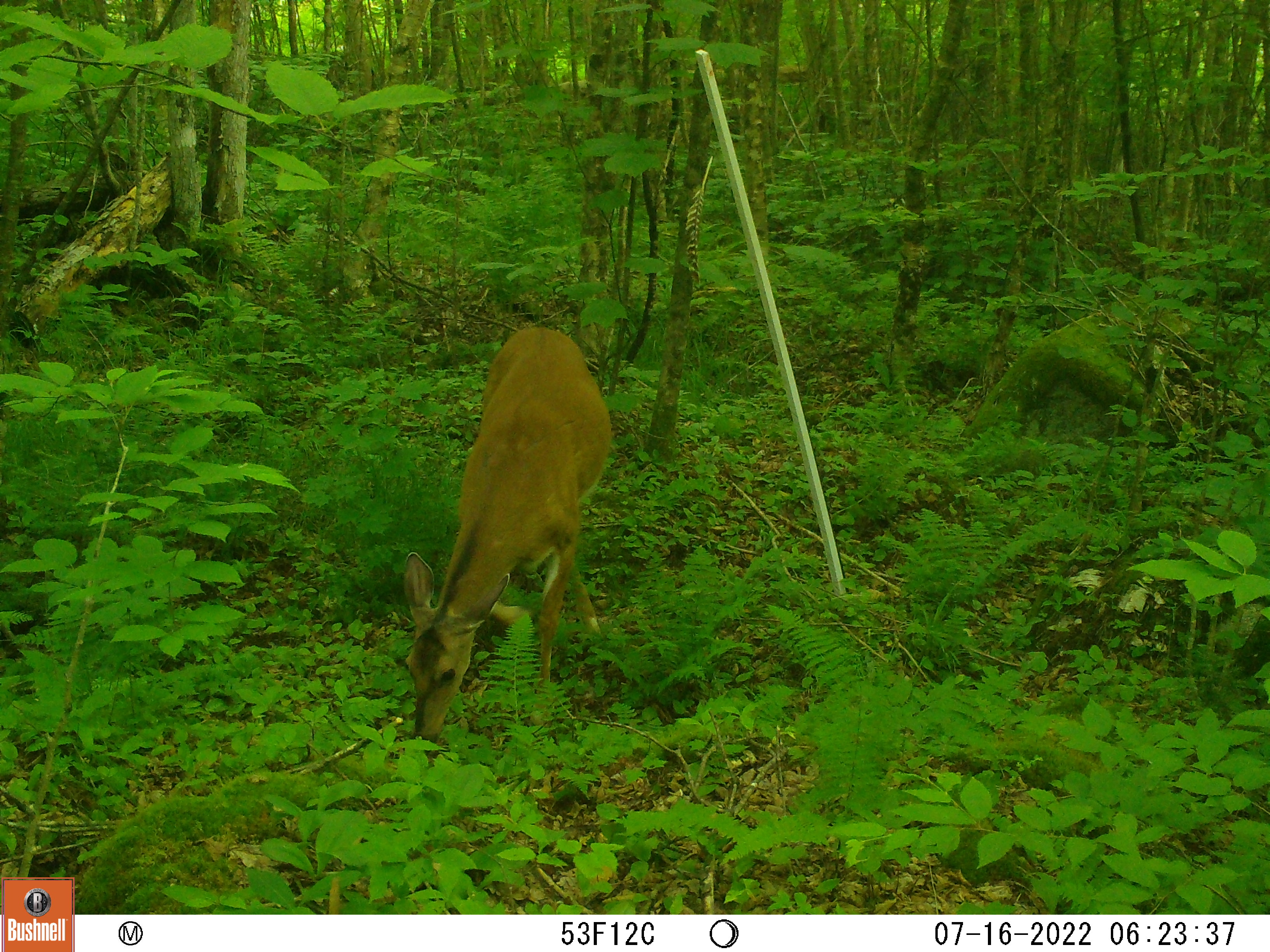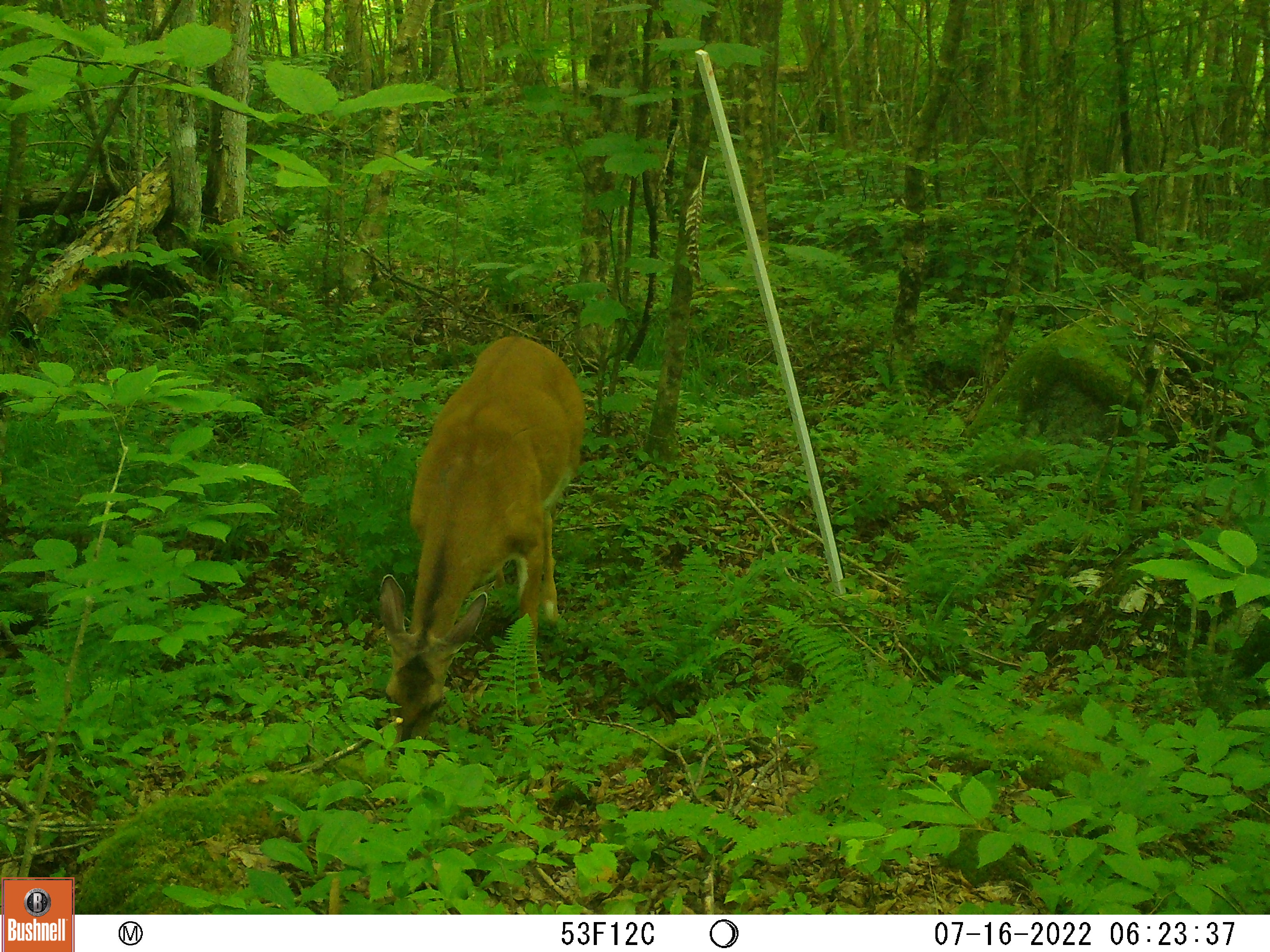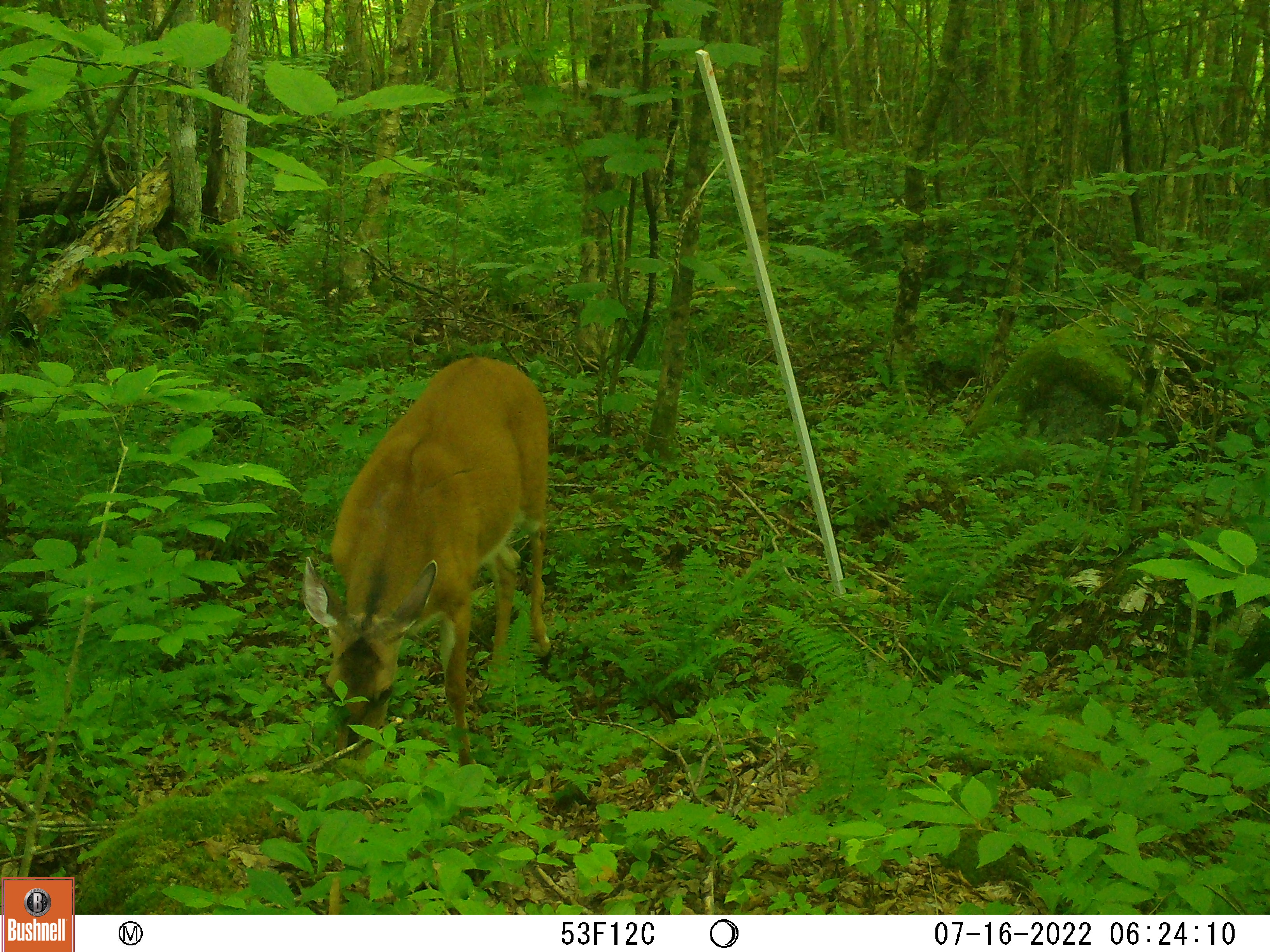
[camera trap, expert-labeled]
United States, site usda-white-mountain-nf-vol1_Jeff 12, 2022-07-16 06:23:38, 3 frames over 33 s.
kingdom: Animalia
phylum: Chordata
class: Mammalia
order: Artiodactyla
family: Cervidae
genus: Odocoileus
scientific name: Odocoileus virginianus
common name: white-tailed deer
White-tailed deer (Odocoileus virginianus).